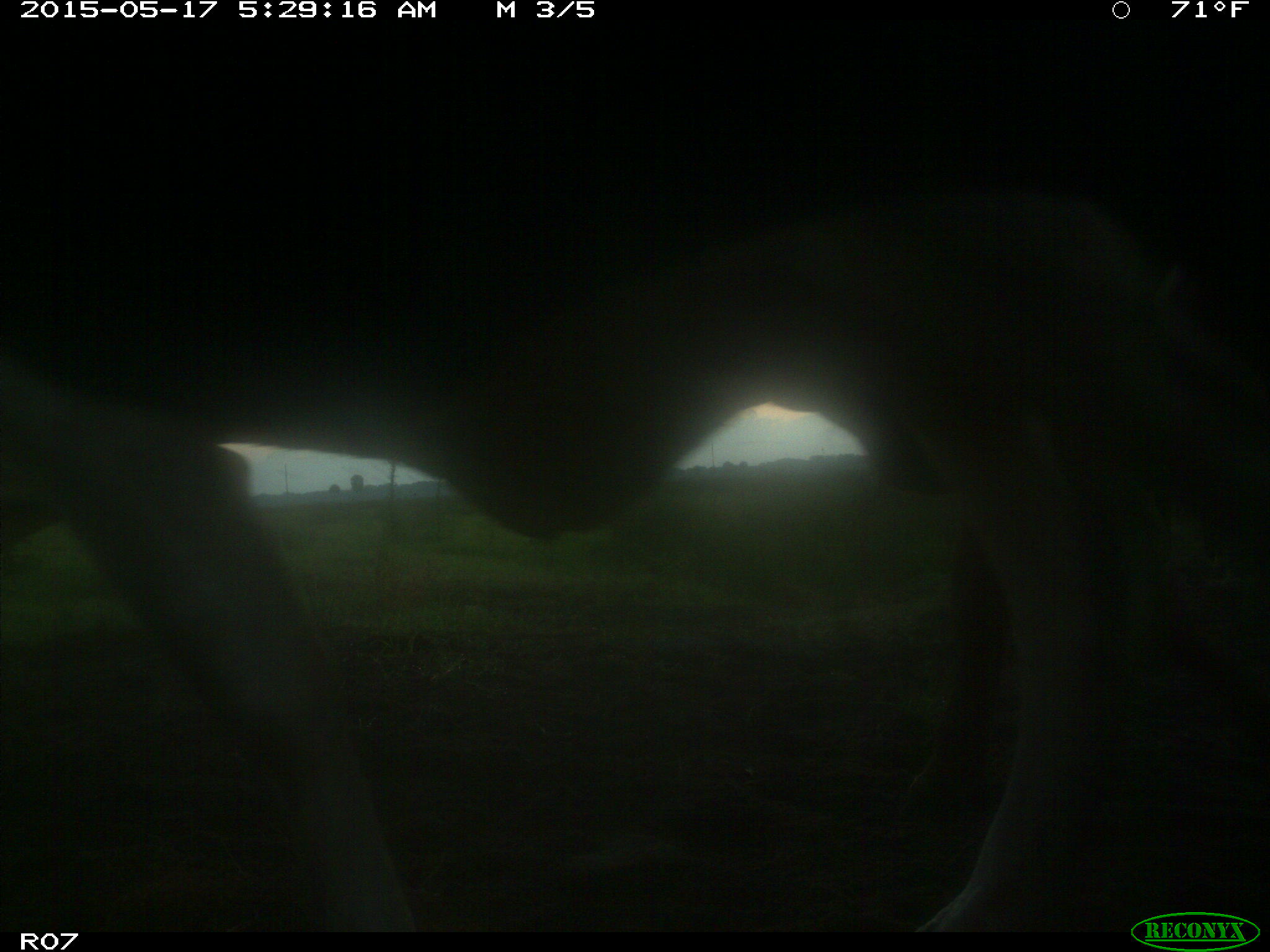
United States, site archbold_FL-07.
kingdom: Animalia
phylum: Chordata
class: Mammalia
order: Artiodactyla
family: Bovidae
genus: Bos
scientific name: Bos taurus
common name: domestic cow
Bos taurus (domestic cow).